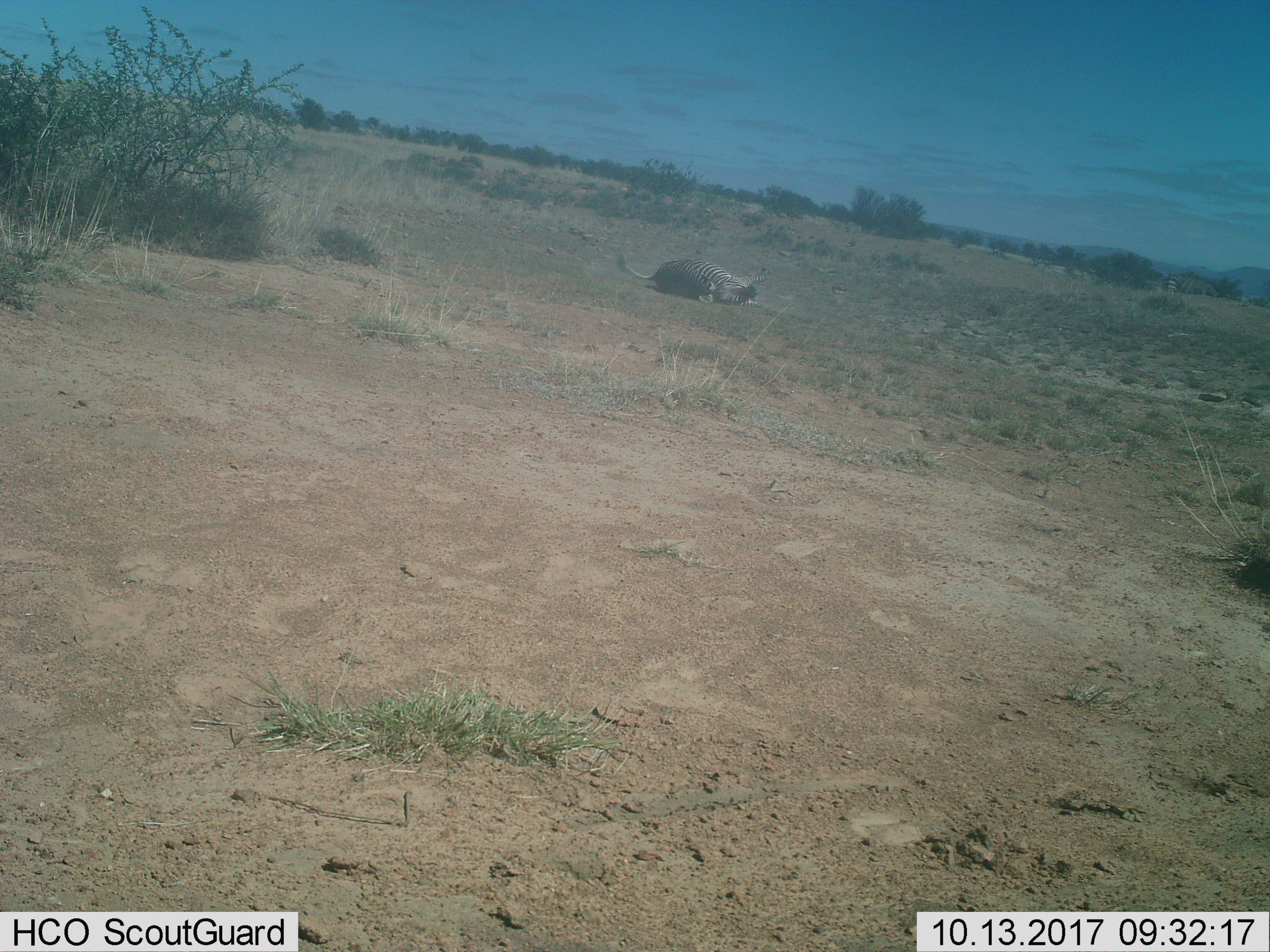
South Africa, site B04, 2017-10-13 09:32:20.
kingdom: Animalia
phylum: Chordata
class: Mammalia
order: Perissodactyla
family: Equidae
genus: Equus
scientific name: Equus zebra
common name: mountain zebra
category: zebramountain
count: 1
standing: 25%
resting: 62%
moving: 38%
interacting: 12%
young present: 0%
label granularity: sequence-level